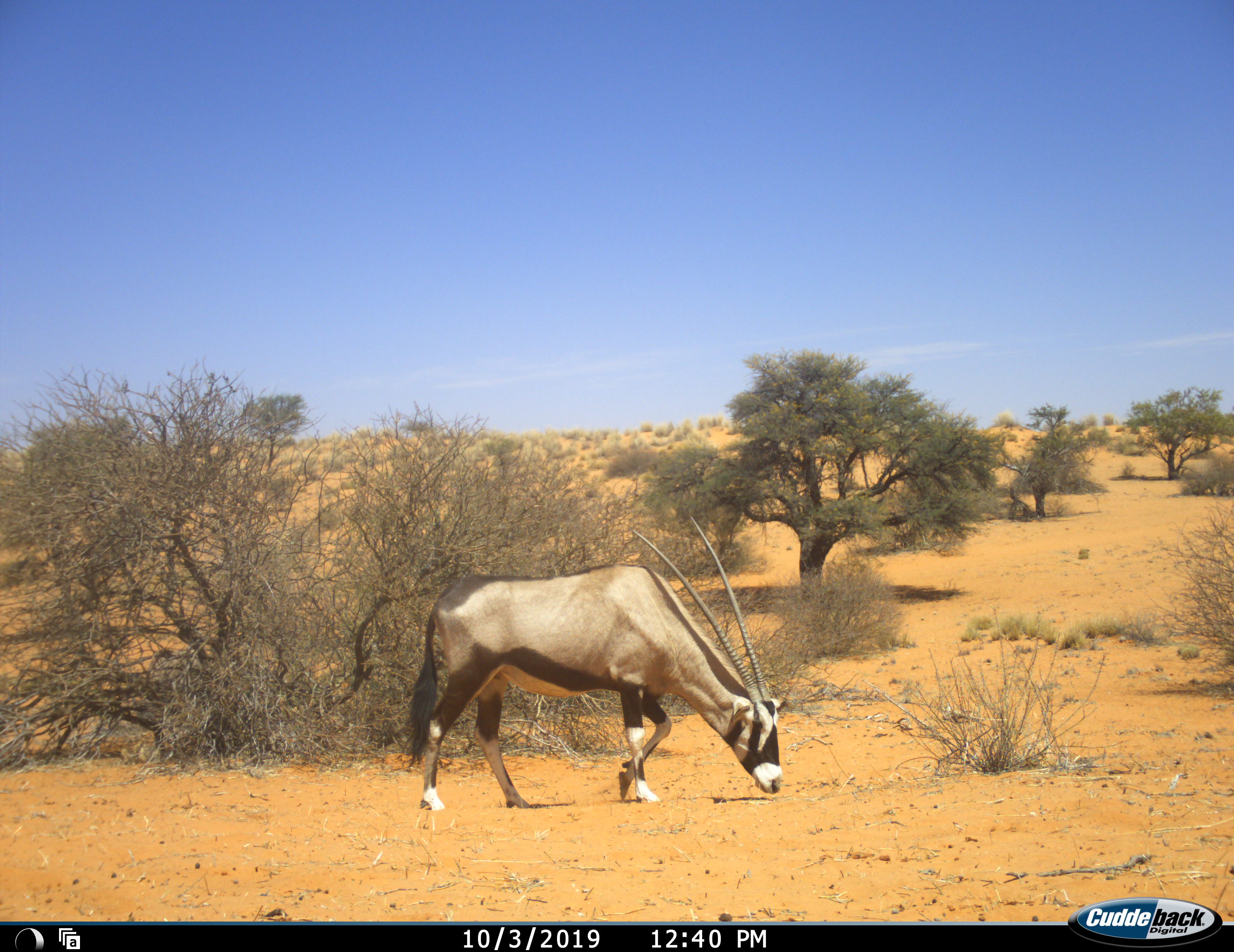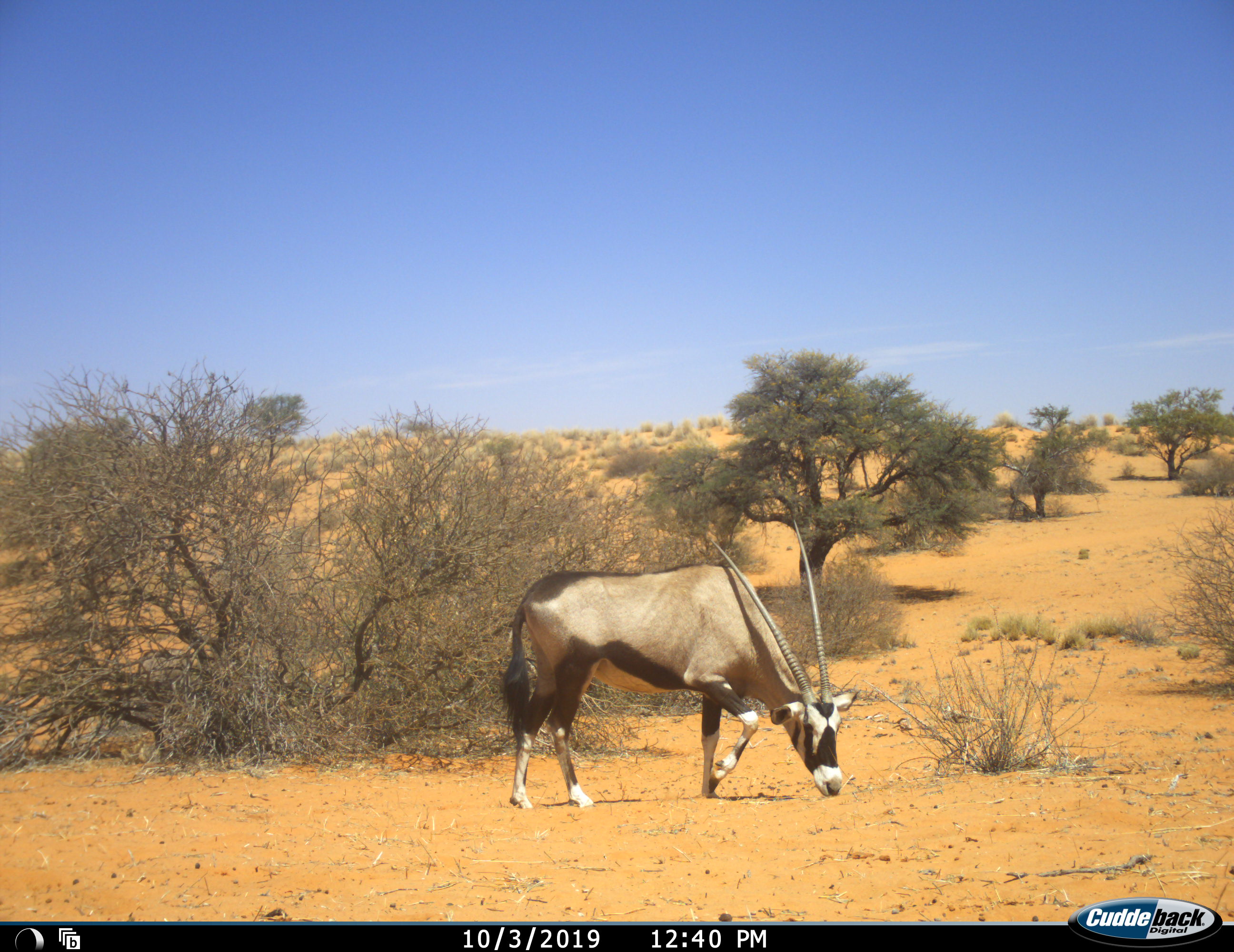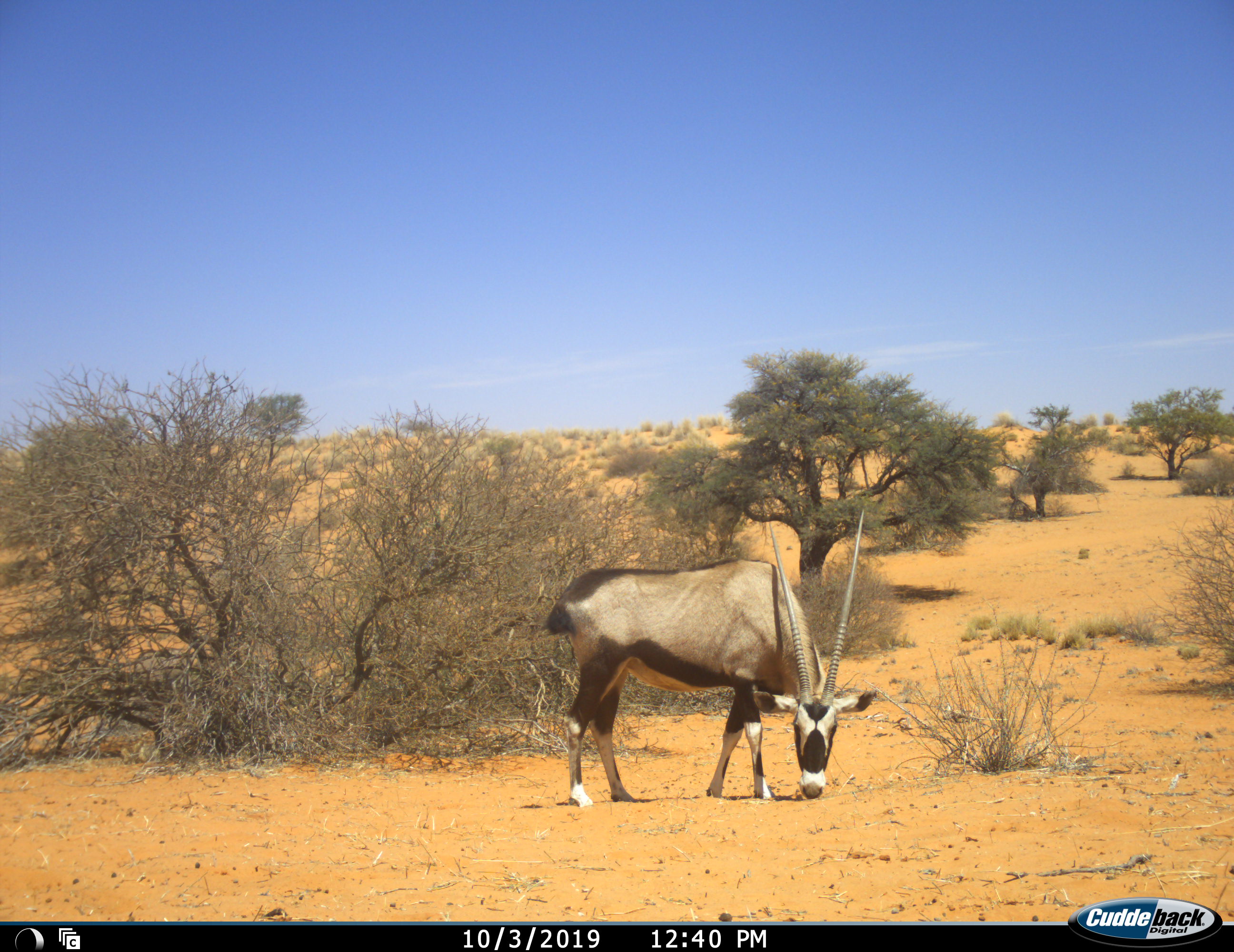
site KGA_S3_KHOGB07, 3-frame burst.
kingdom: Animalia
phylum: Chordata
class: Mammalia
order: Artiodactyla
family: Bovidae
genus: Oryx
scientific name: Oryx gazella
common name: gemsbok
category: oryx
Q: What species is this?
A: Oryx (gemsbok) (Oryx gazella).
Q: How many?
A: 1.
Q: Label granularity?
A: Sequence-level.